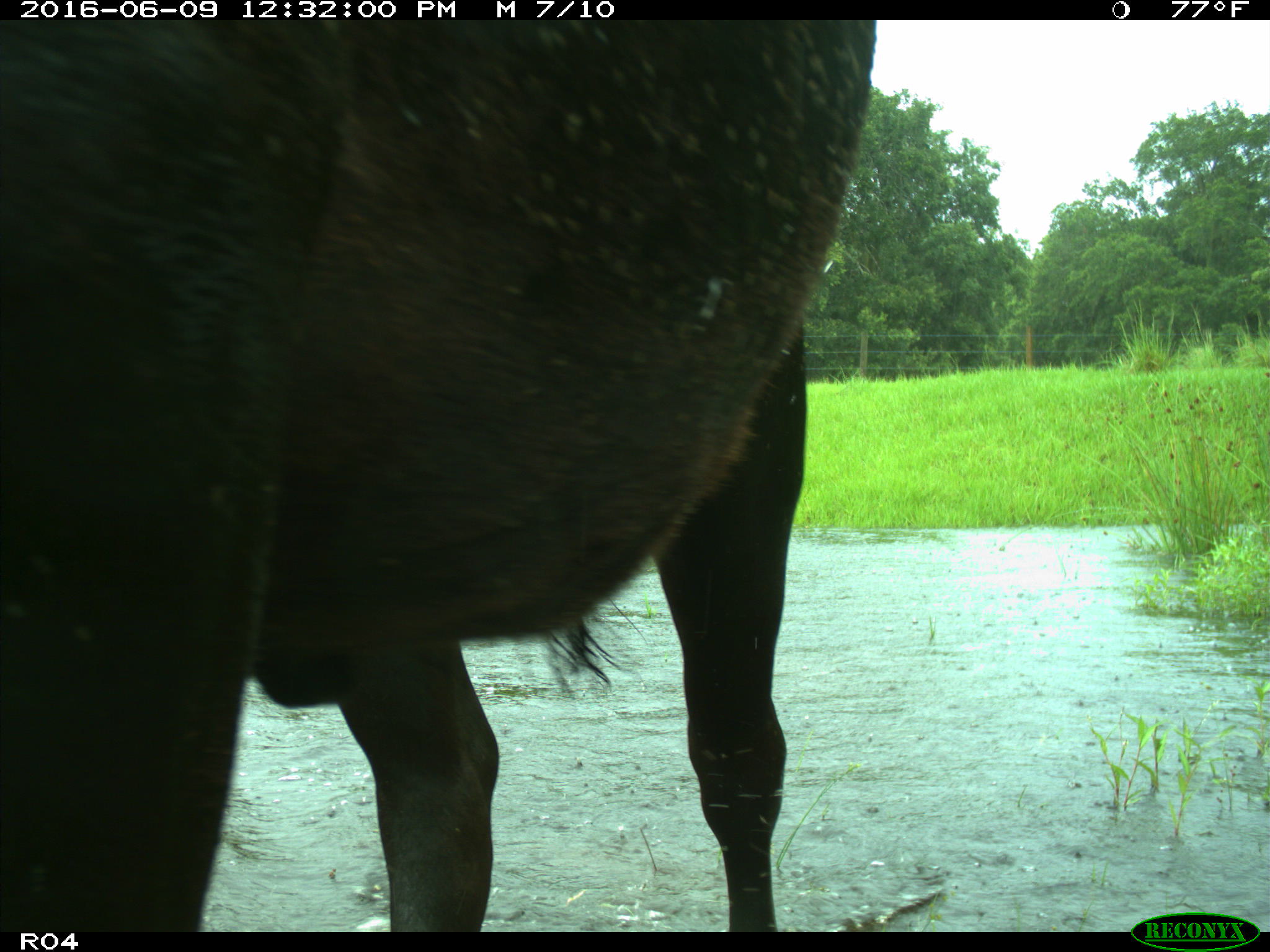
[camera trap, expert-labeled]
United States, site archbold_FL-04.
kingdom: Animalia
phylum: Chordata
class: Mammalia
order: Artiodactyla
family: Bovidae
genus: Bos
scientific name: Bos taurus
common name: domestic cow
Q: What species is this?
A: Bos taurus (domestic cow).